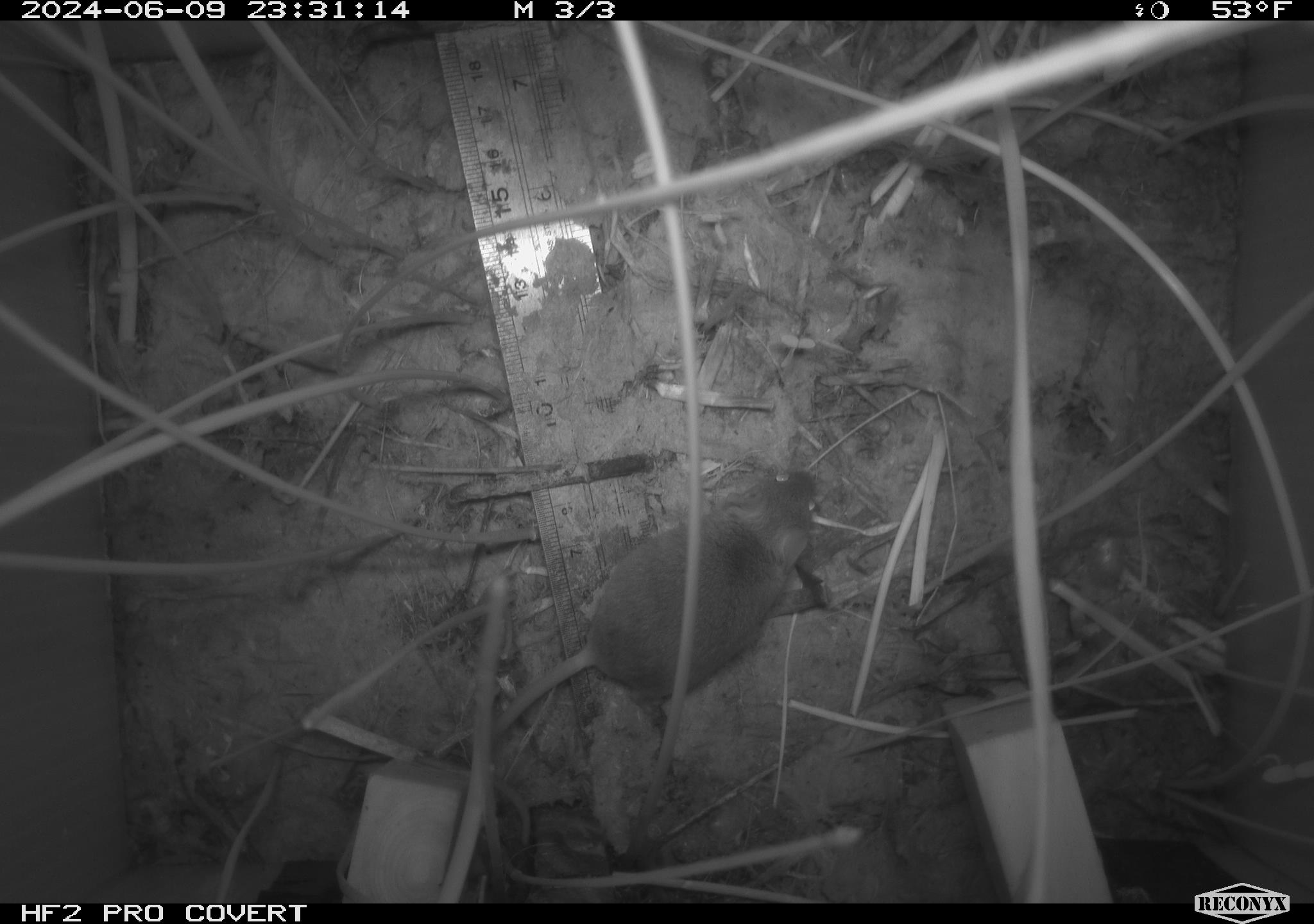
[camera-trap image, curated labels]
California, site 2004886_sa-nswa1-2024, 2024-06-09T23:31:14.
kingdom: Animalia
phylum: Chordata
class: Mammalia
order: Rodentia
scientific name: Rodentia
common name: rodent